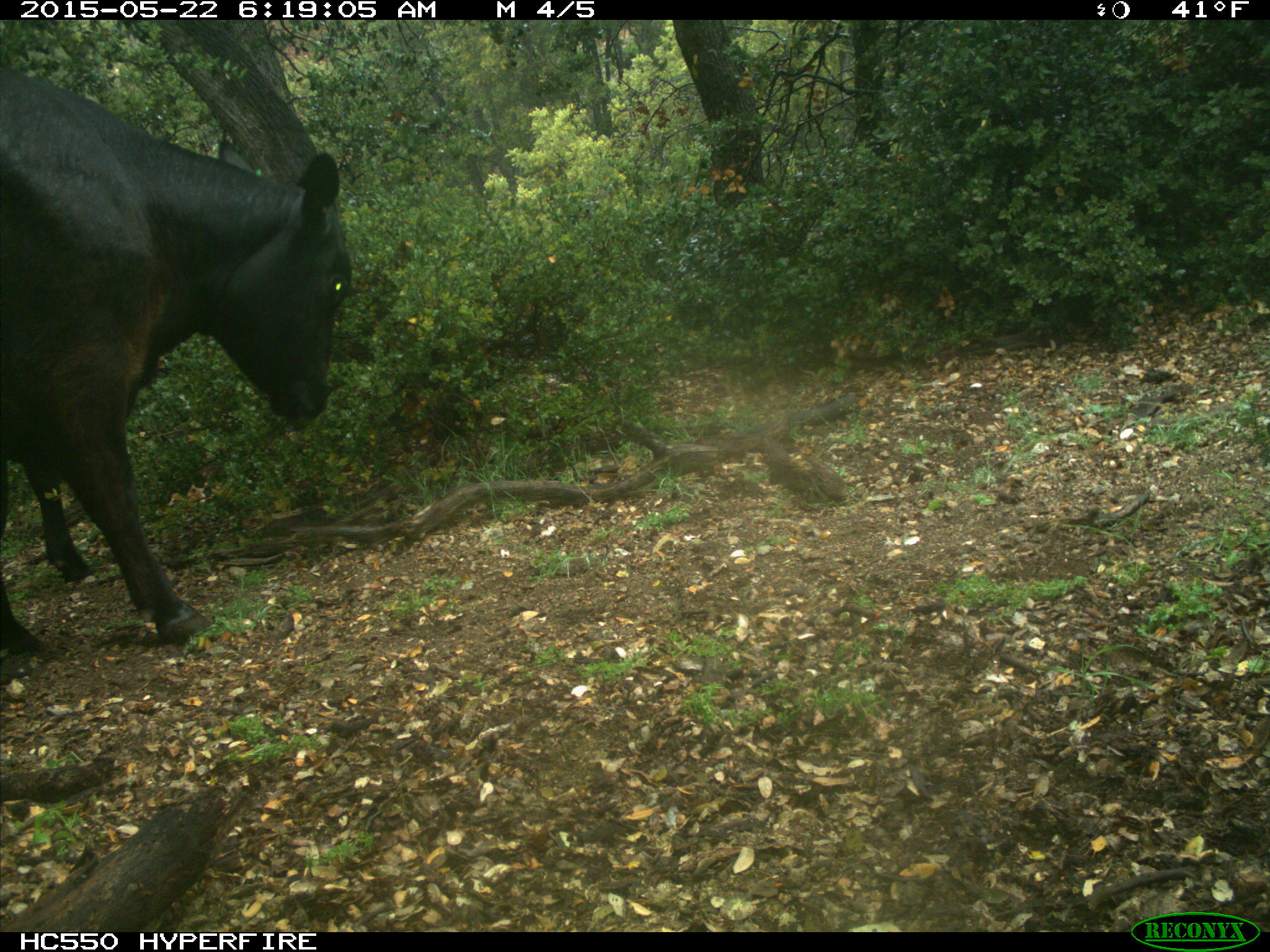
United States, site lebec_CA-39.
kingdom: Animalia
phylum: Chordata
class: Mammalia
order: Artiodactyla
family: Bovidae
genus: Bos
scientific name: Bos taurus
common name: domestic cow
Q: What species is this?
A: Bos taurus (domestic cow).